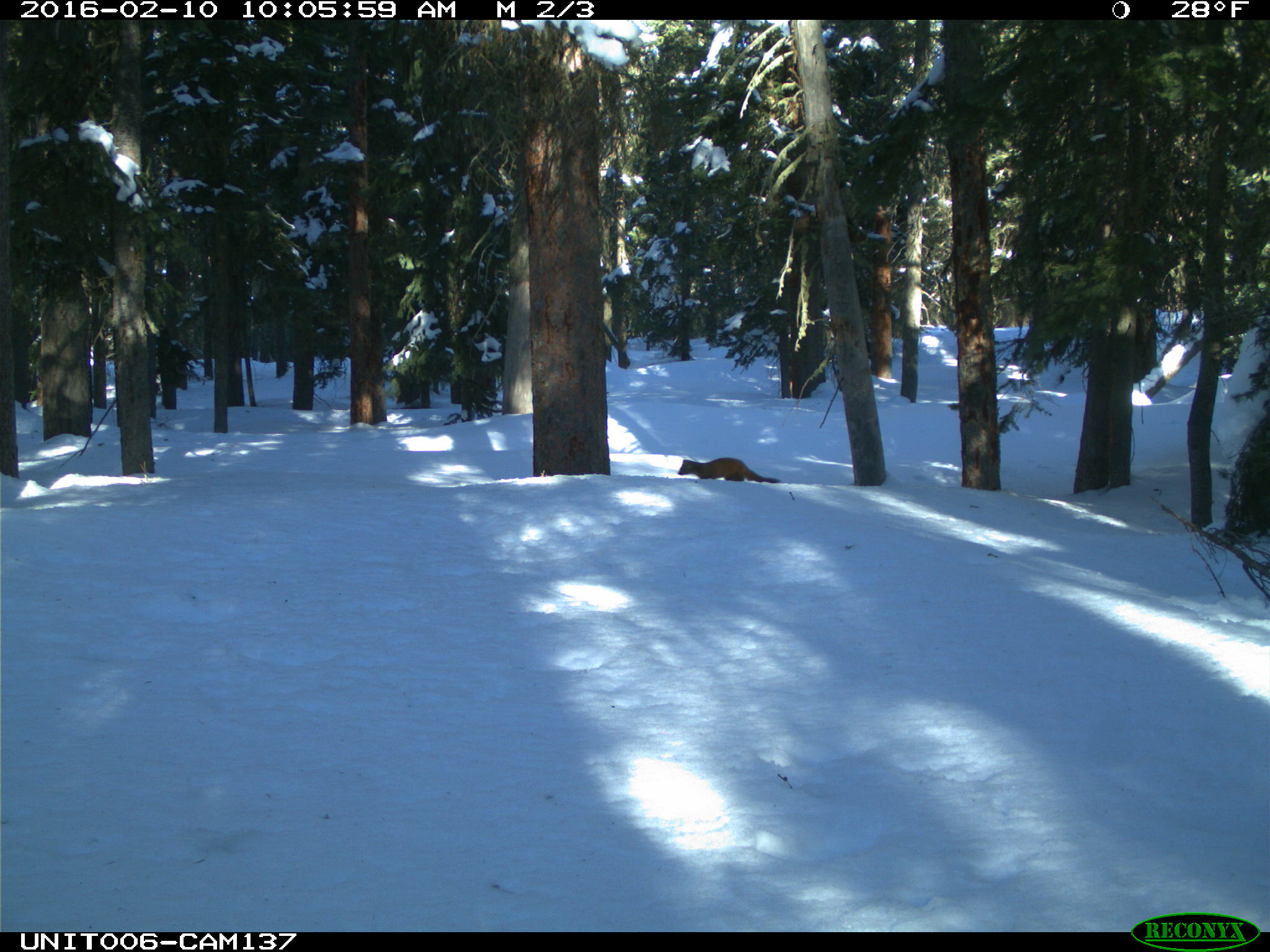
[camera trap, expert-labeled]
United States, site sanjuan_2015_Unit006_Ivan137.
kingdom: Animalia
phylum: Chordata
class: Mammalia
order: Carnivora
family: Mustelidae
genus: Martes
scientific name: Martes americana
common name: american marten